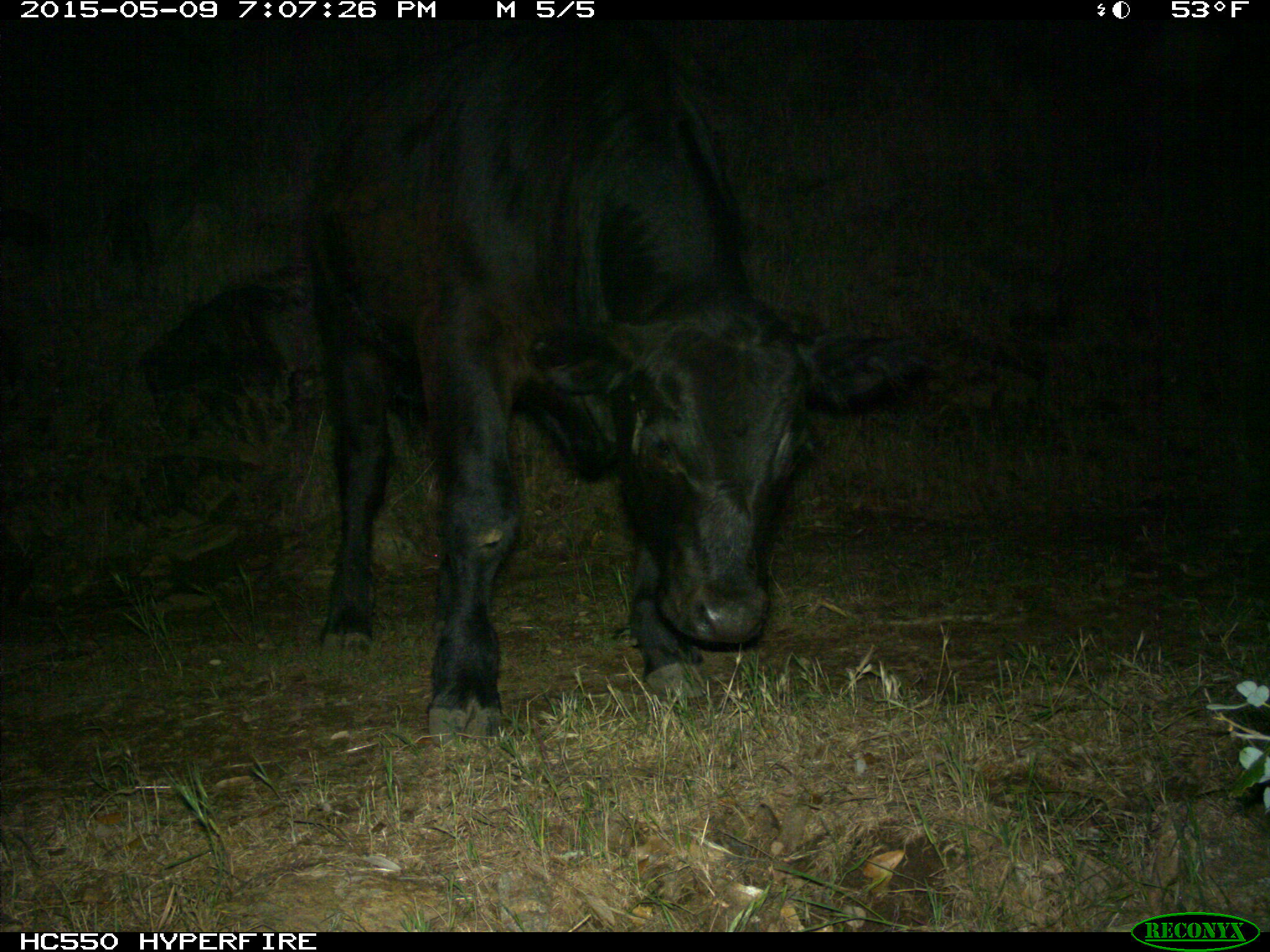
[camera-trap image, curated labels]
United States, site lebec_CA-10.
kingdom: Animalia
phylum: Chordata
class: Mammalia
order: Artiodactyla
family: Bovidae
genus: Bos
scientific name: Bos taurus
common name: domestic cow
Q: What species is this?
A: Bos taurus (domestic cow).